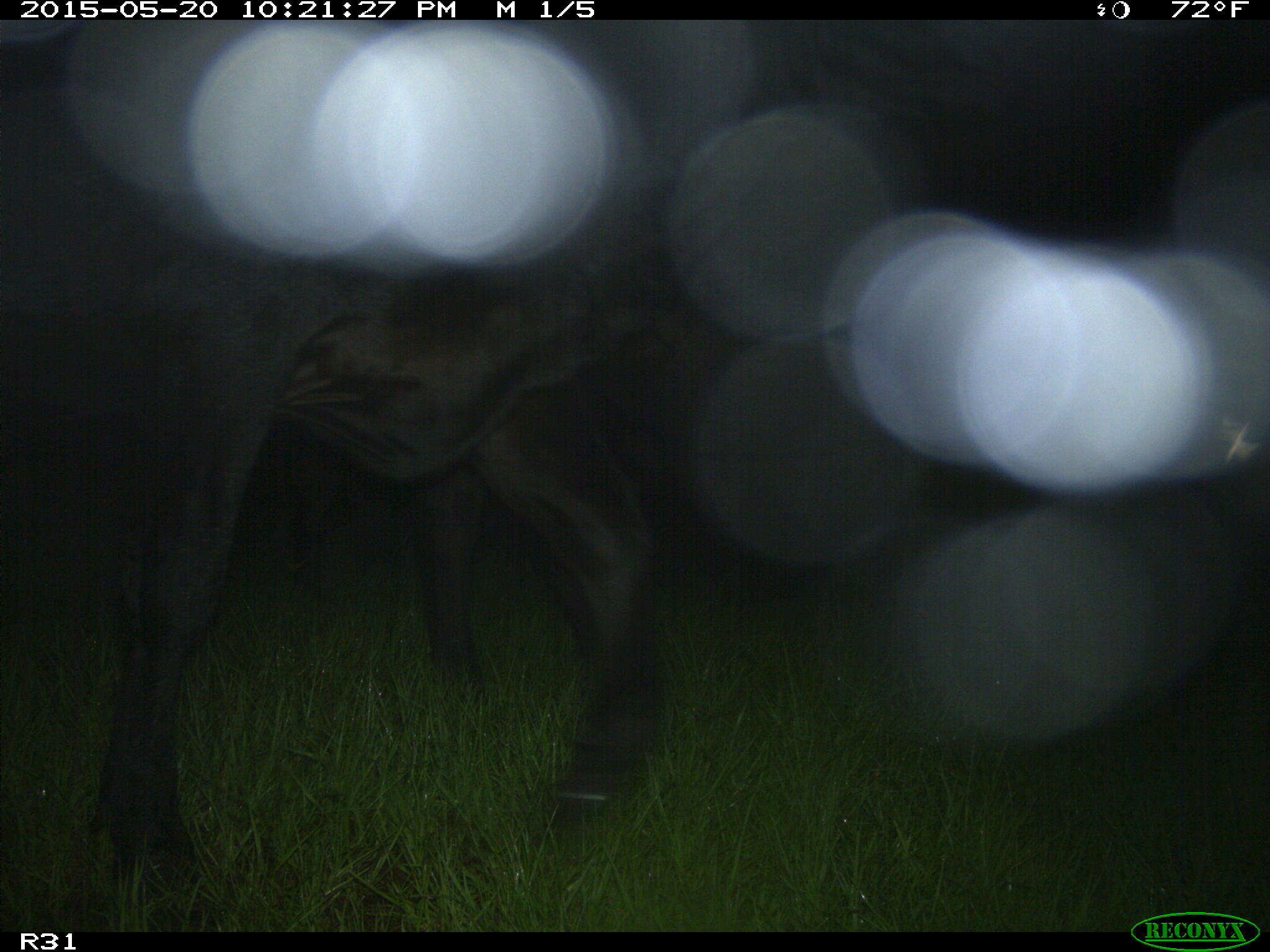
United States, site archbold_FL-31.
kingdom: Animalia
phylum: Chordata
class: Mammalia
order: Artiodactyla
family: Bovidae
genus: Bos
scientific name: Bos taurus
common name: domestic cow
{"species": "Bos taurus (domestic cow)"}